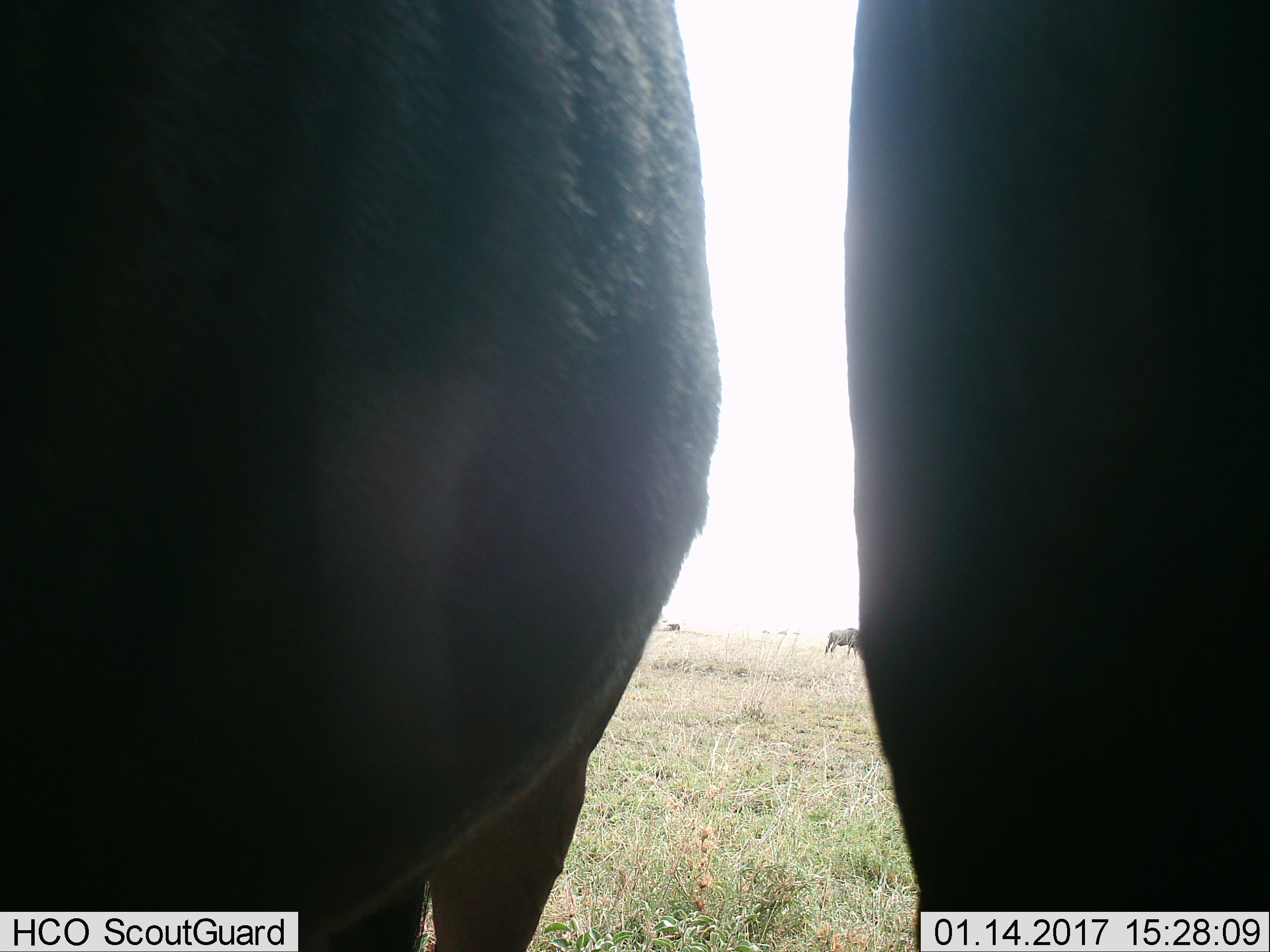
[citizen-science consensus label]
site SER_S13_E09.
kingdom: Animalia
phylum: Chordata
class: Mammalia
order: Artiodactyla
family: Bovidae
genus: Connochaetes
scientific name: Connochaetes taurinus taurinus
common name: blue wildebeest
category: wildebeestblue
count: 4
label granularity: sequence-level